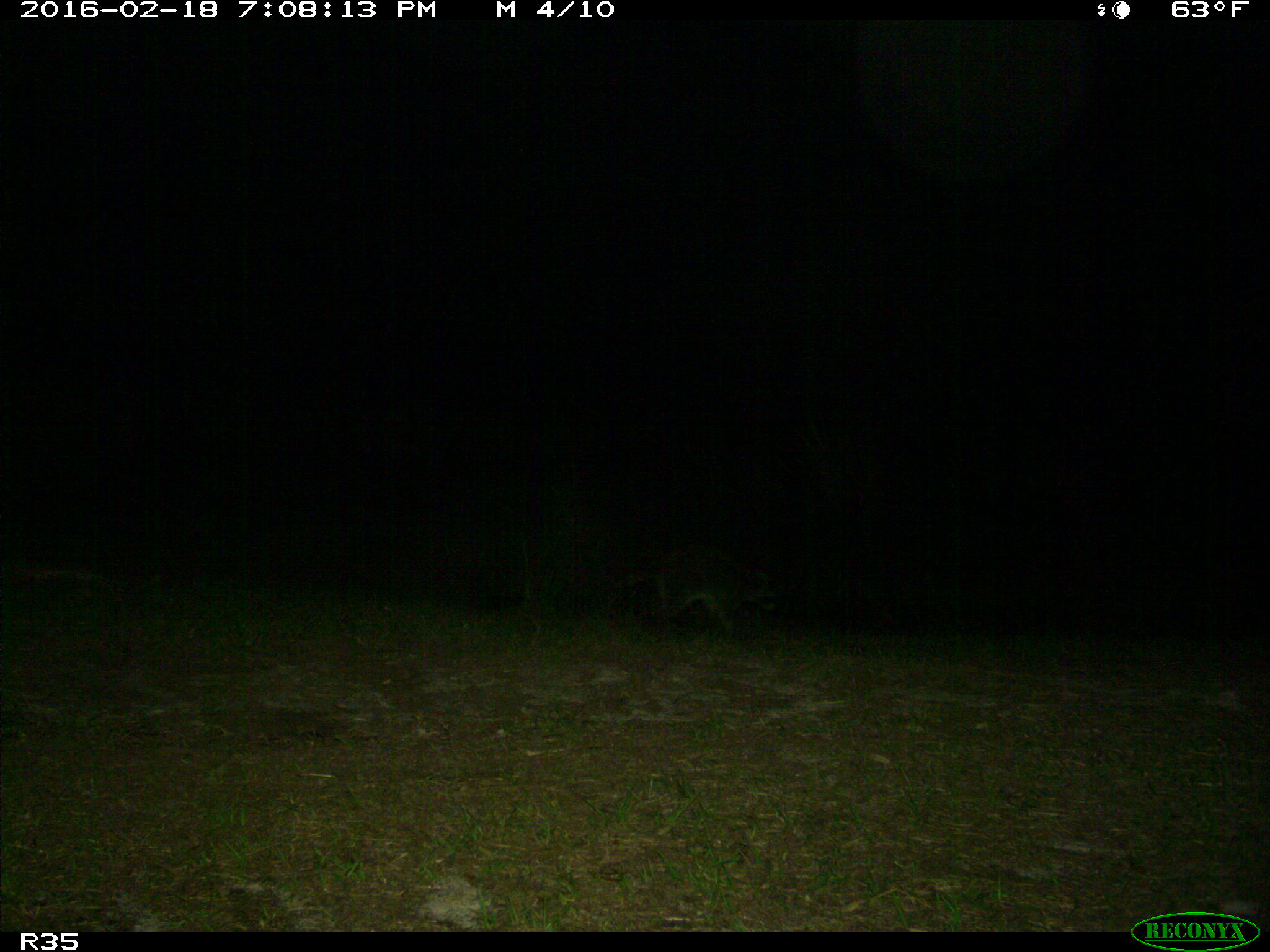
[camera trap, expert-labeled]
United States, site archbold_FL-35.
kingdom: Animalia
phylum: Chordata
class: Mammalia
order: Carnivora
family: Procyonidae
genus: Procyon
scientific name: Procyon lotor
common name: common raccoon